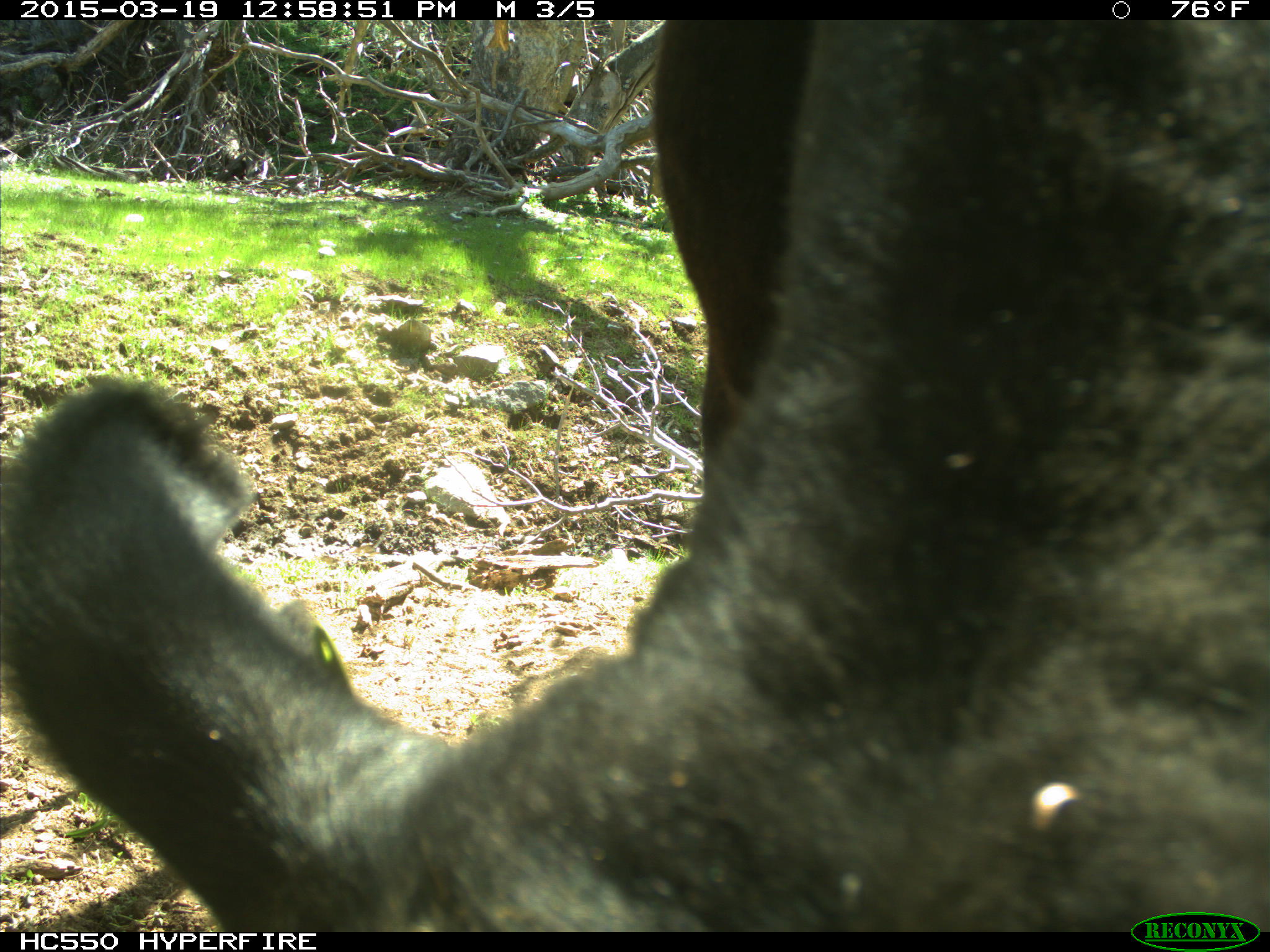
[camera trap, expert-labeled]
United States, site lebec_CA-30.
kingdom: Animalia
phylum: Chordata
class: Mammalia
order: Artiodactyla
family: Bovidae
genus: Bos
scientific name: Bos taurus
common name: domestic cow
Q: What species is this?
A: Bos taurus (domestic cow).